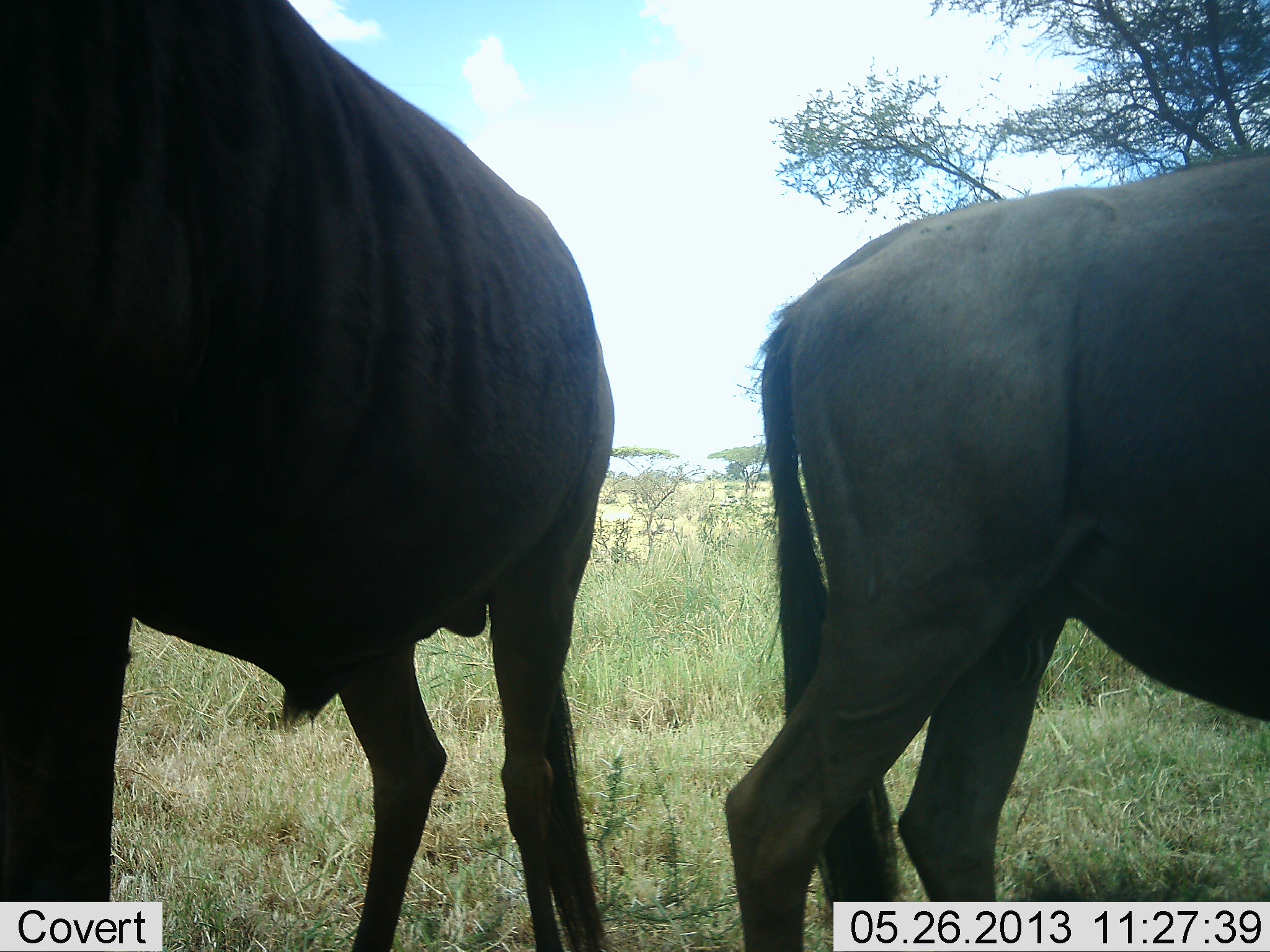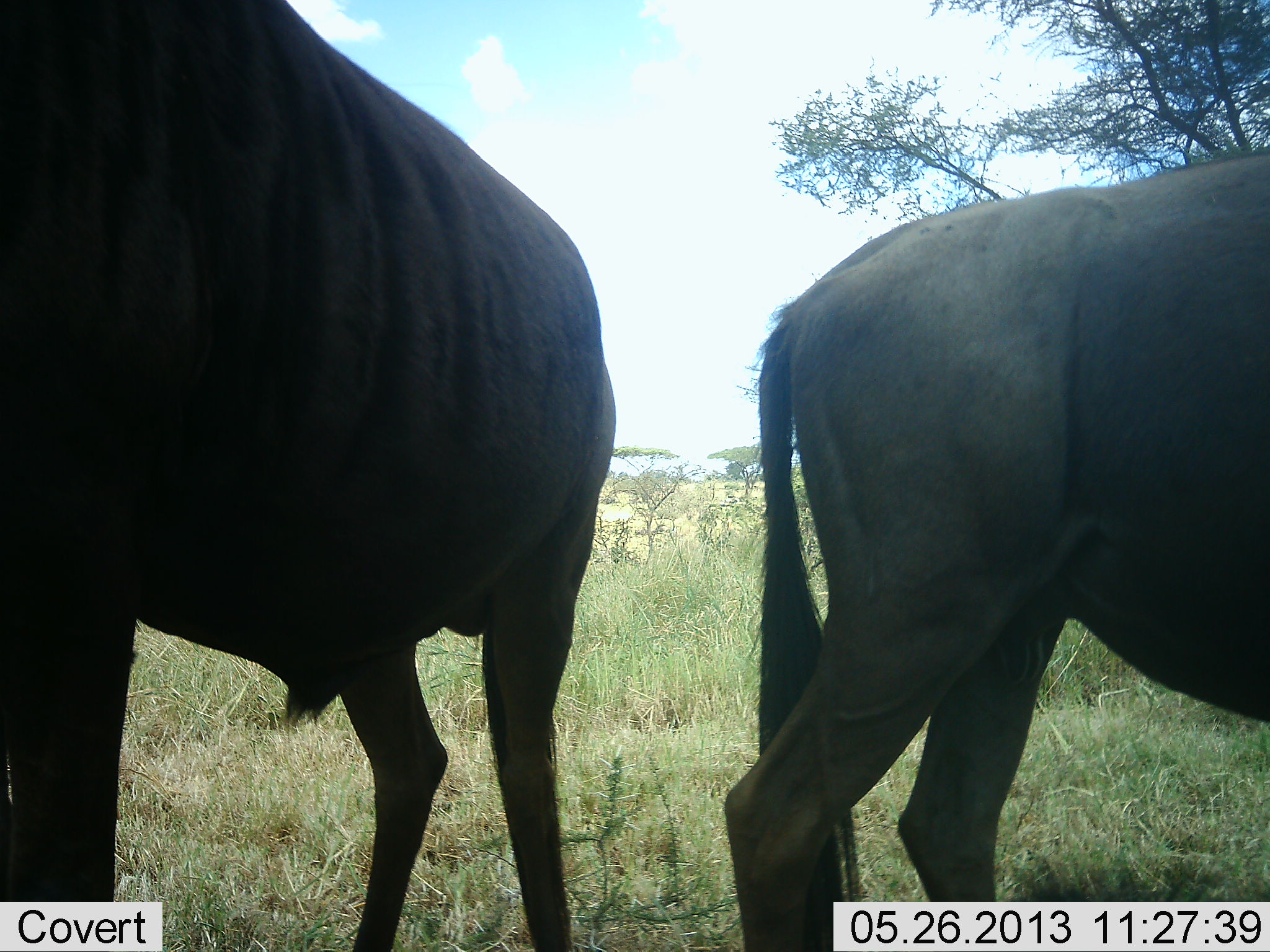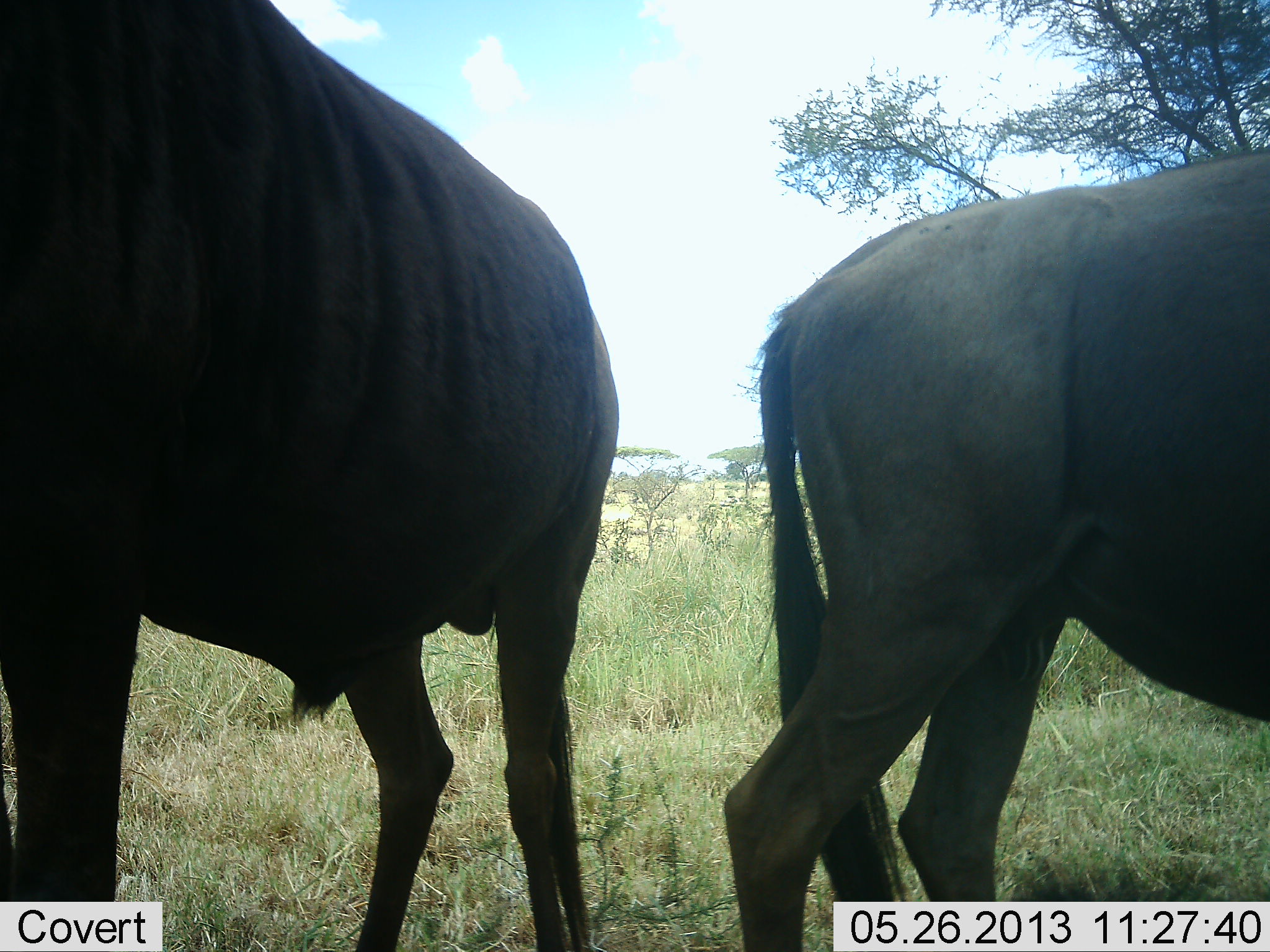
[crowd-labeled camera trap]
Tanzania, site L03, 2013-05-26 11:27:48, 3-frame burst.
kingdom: Animalia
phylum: Chordata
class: Mammalia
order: Artiodactyla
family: Bovidae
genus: Connochaetes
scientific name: Connochaetes taurinus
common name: blue wildebeest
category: wildebeest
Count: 2.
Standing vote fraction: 100%.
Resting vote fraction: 0%.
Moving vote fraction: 12%.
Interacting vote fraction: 0%.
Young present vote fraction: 0%.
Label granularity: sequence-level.